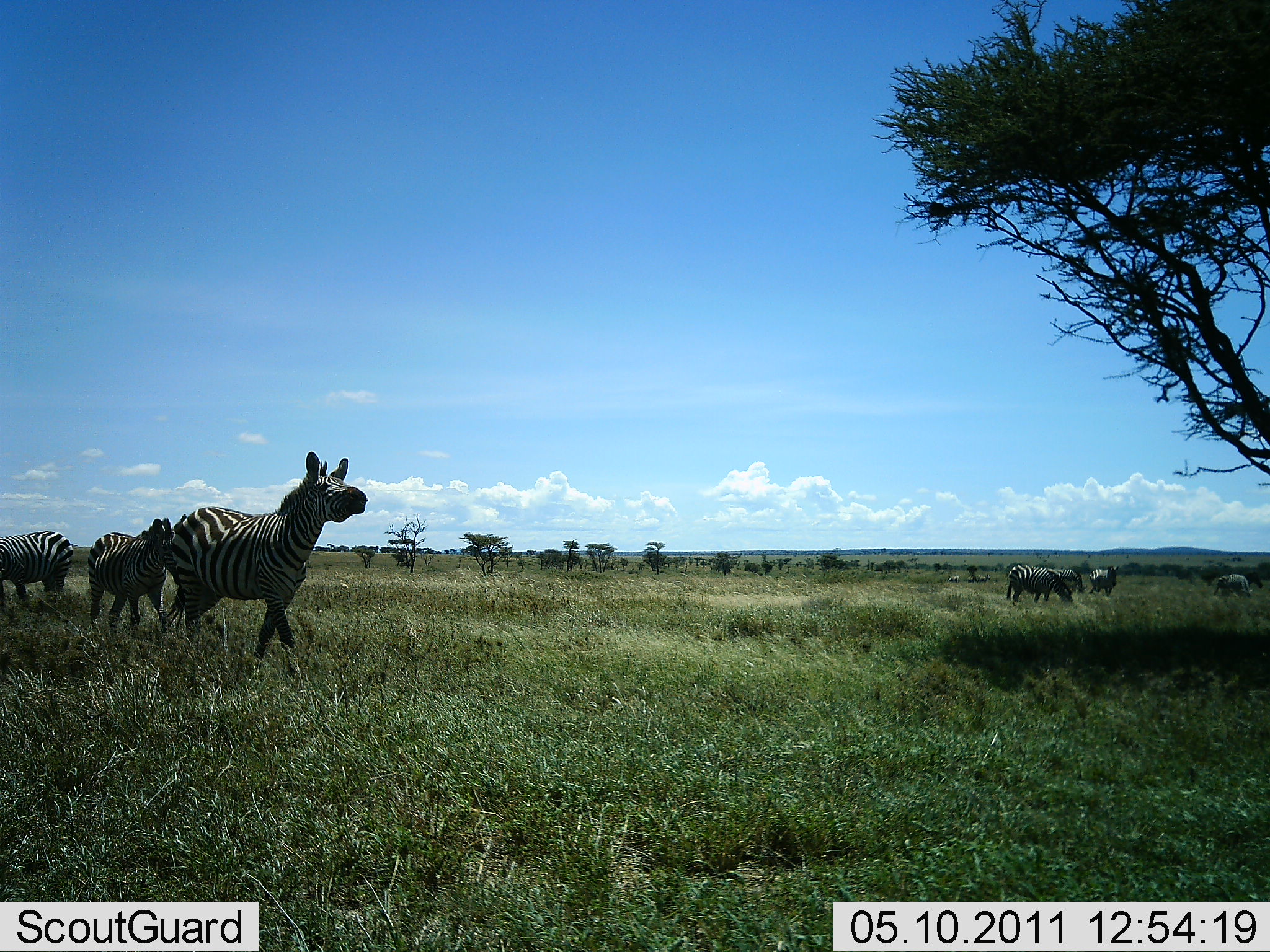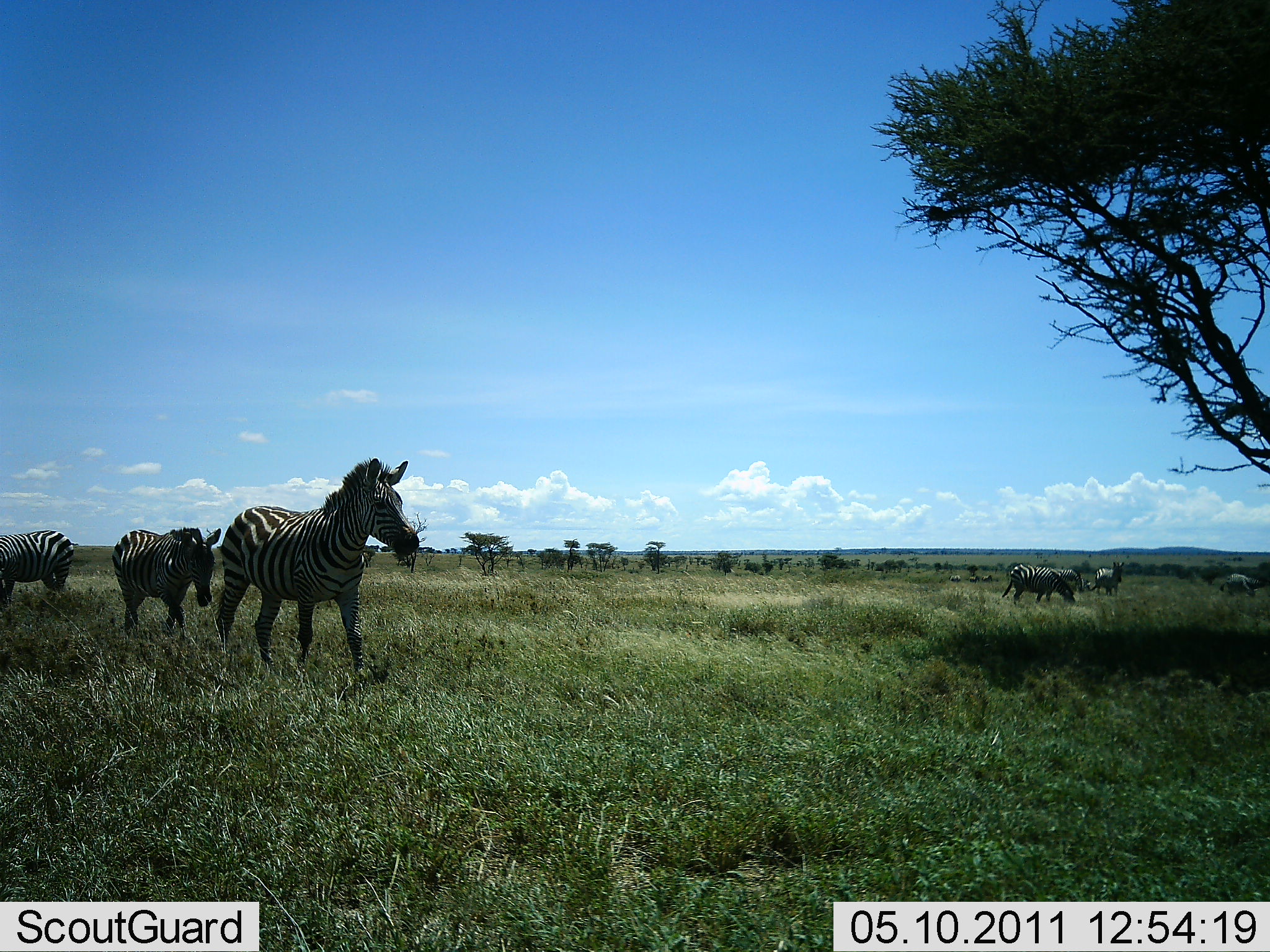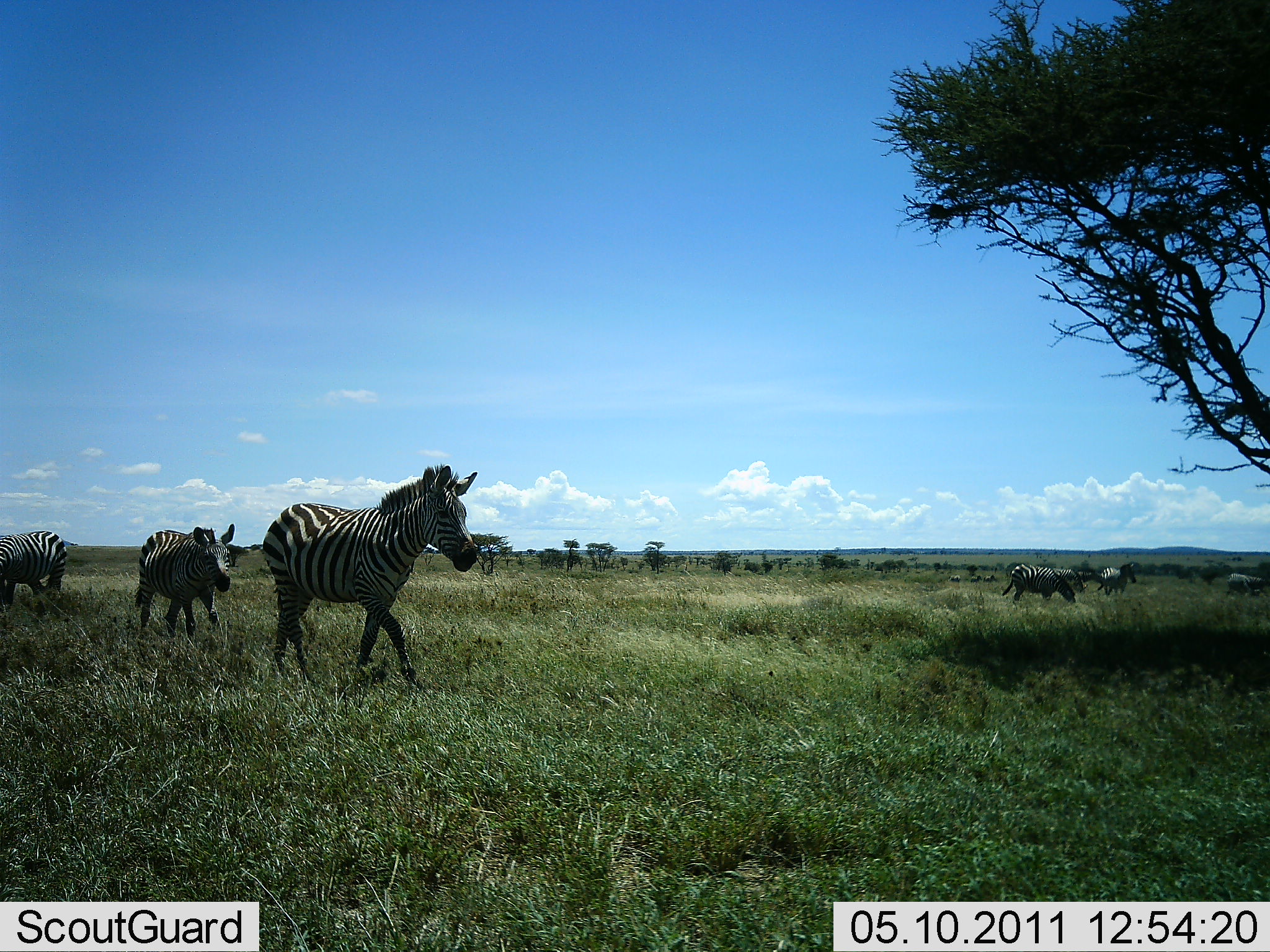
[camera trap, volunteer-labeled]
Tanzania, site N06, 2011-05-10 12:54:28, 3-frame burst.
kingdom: Animalia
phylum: Chordata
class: Mammalia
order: Perissodactyla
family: Equidae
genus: Equus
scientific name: Equus quagga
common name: plains zebra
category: zebra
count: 6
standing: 7%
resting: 0%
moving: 100%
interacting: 0%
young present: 0%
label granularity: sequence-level